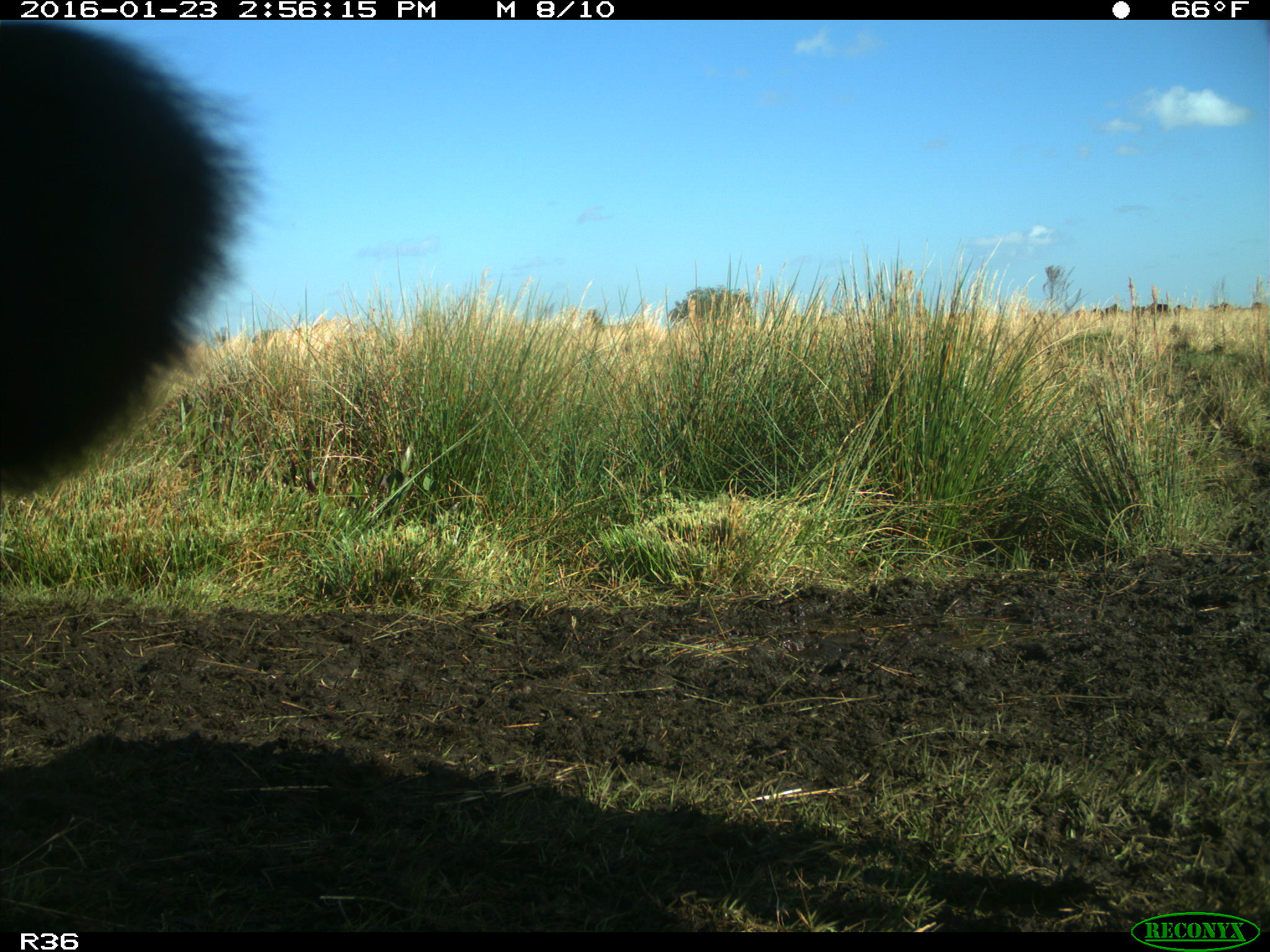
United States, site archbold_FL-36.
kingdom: Animalia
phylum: Chordata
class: Mammalia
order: Artiodactyla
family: Bovidae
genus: Bos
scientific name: Bos taurus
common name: domestic cow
Bos taurus (domestic cow).